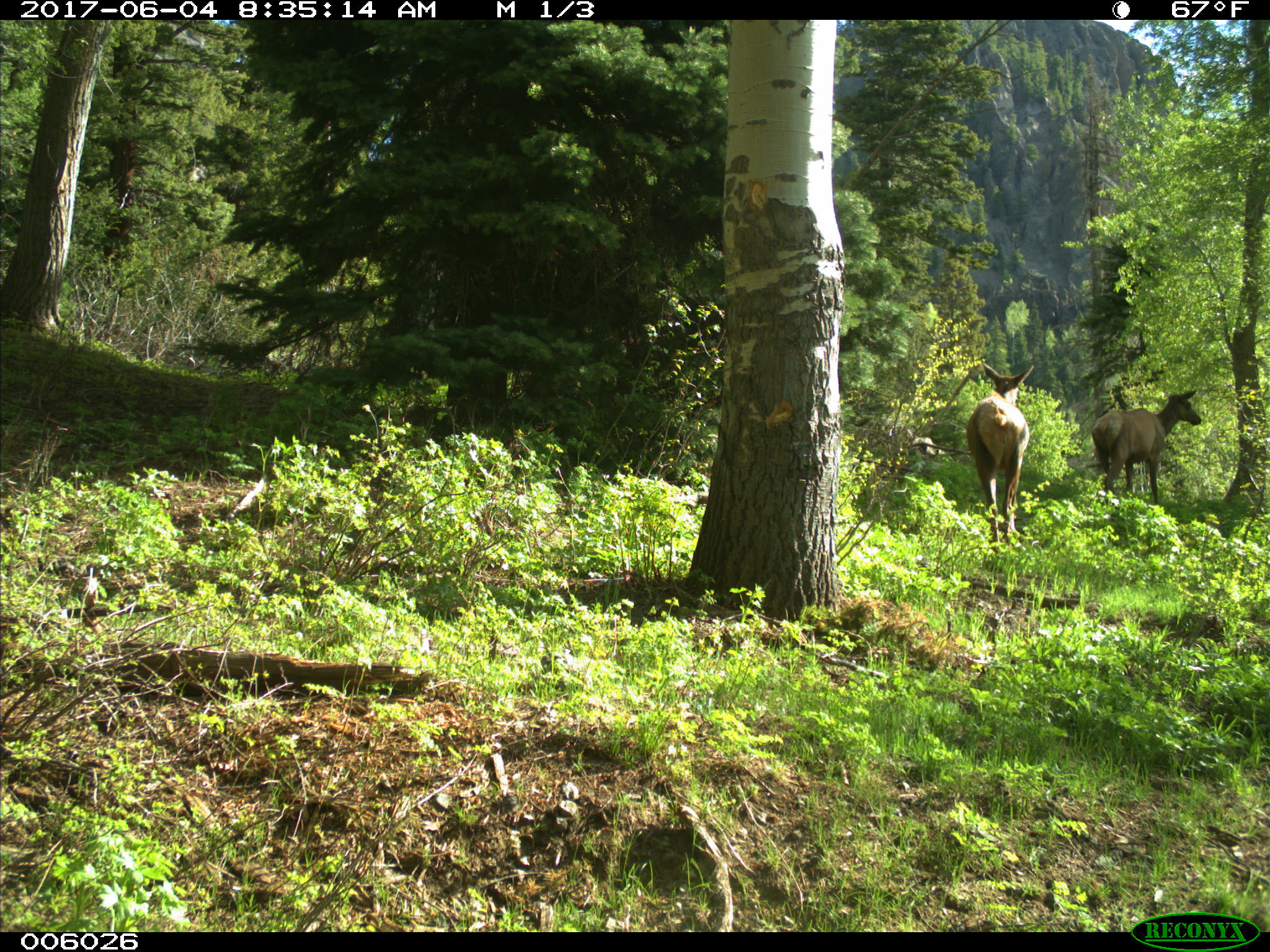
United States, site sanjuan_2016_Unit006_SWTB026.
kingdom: Animalia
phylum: Chordata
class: Mammalia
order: Artiodactyla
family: Cervidae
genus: Cervus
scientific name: Cervus elaphus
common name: red deer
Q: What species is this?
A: Cervus elaphus (red deer).